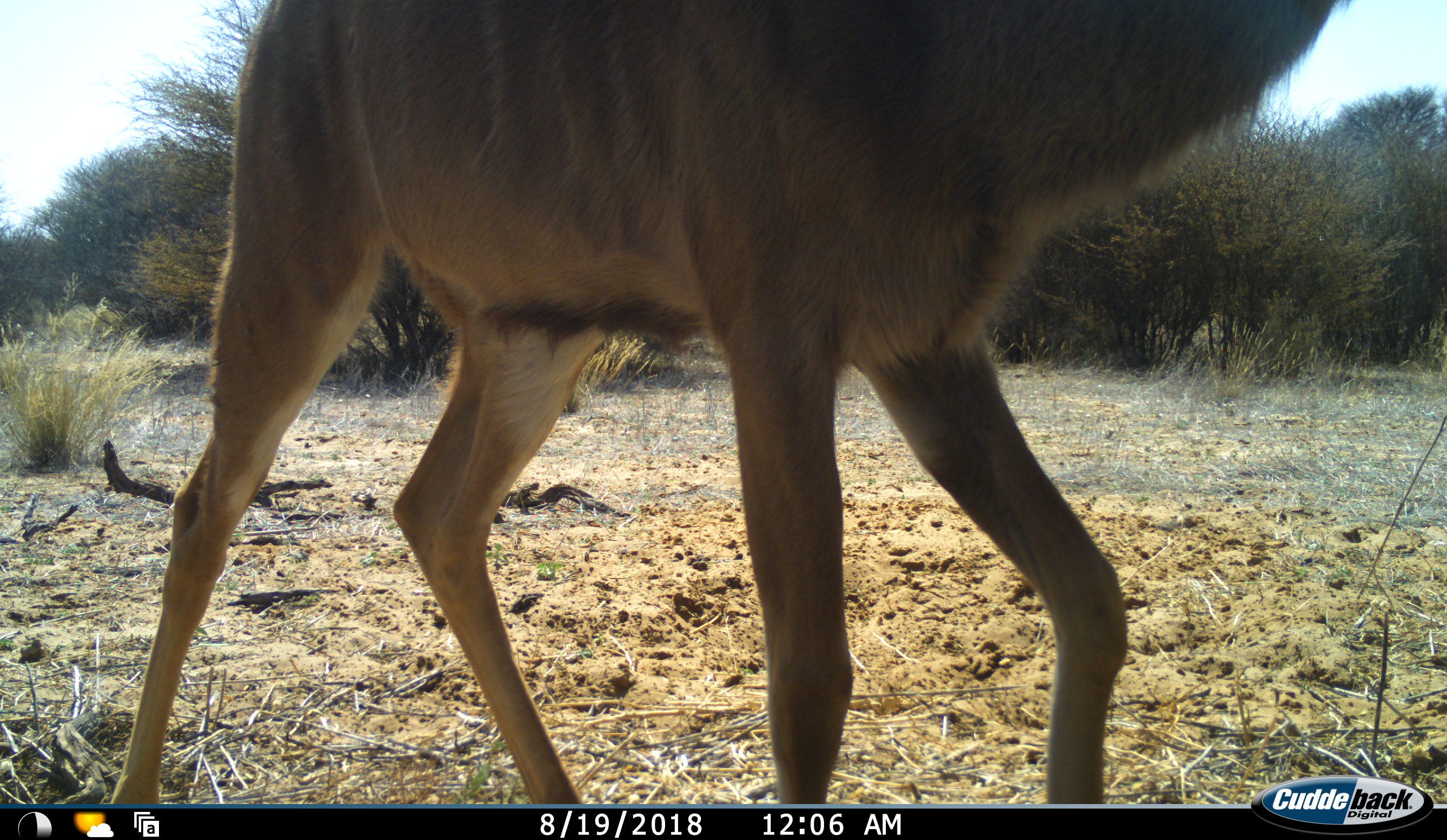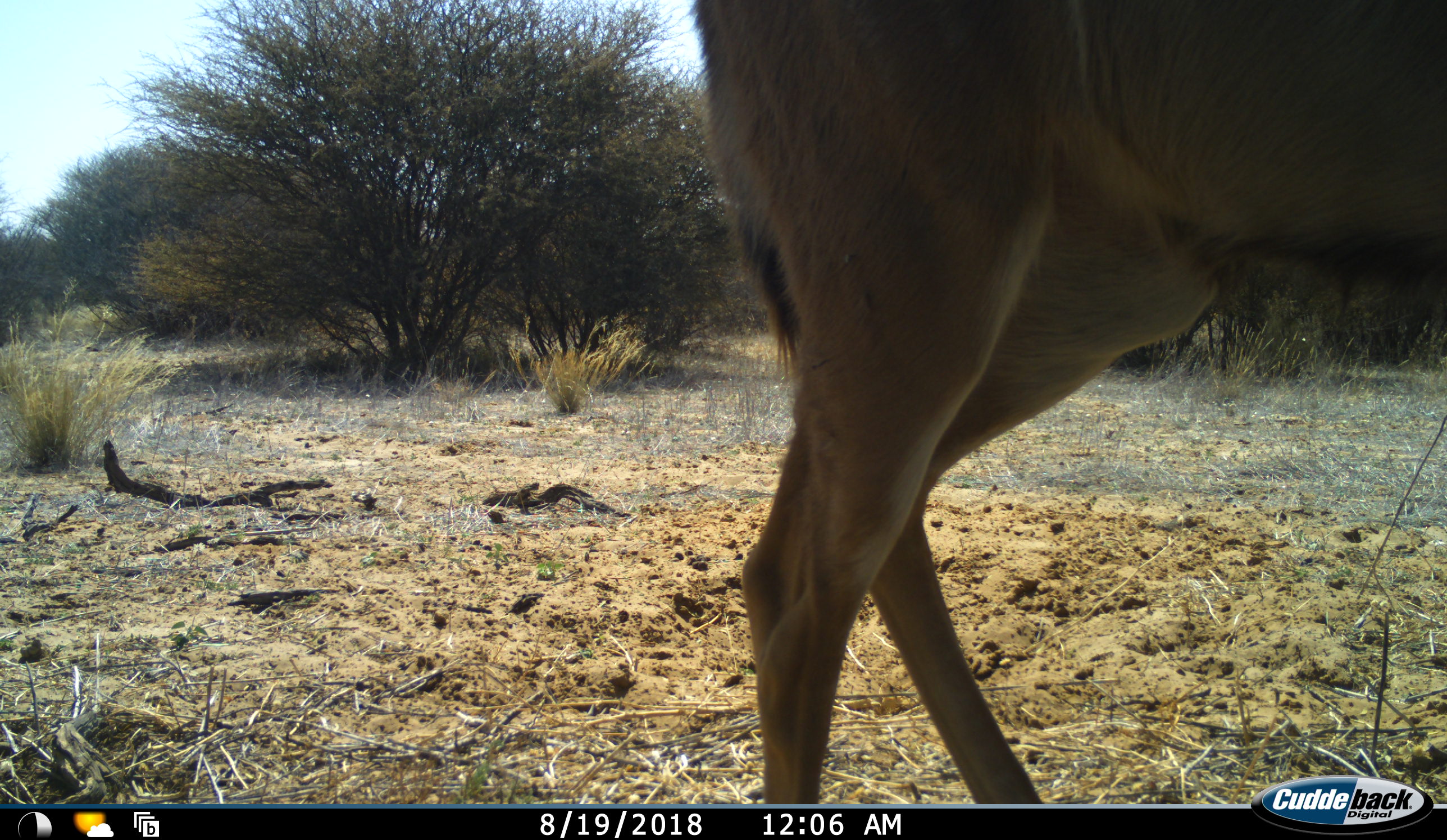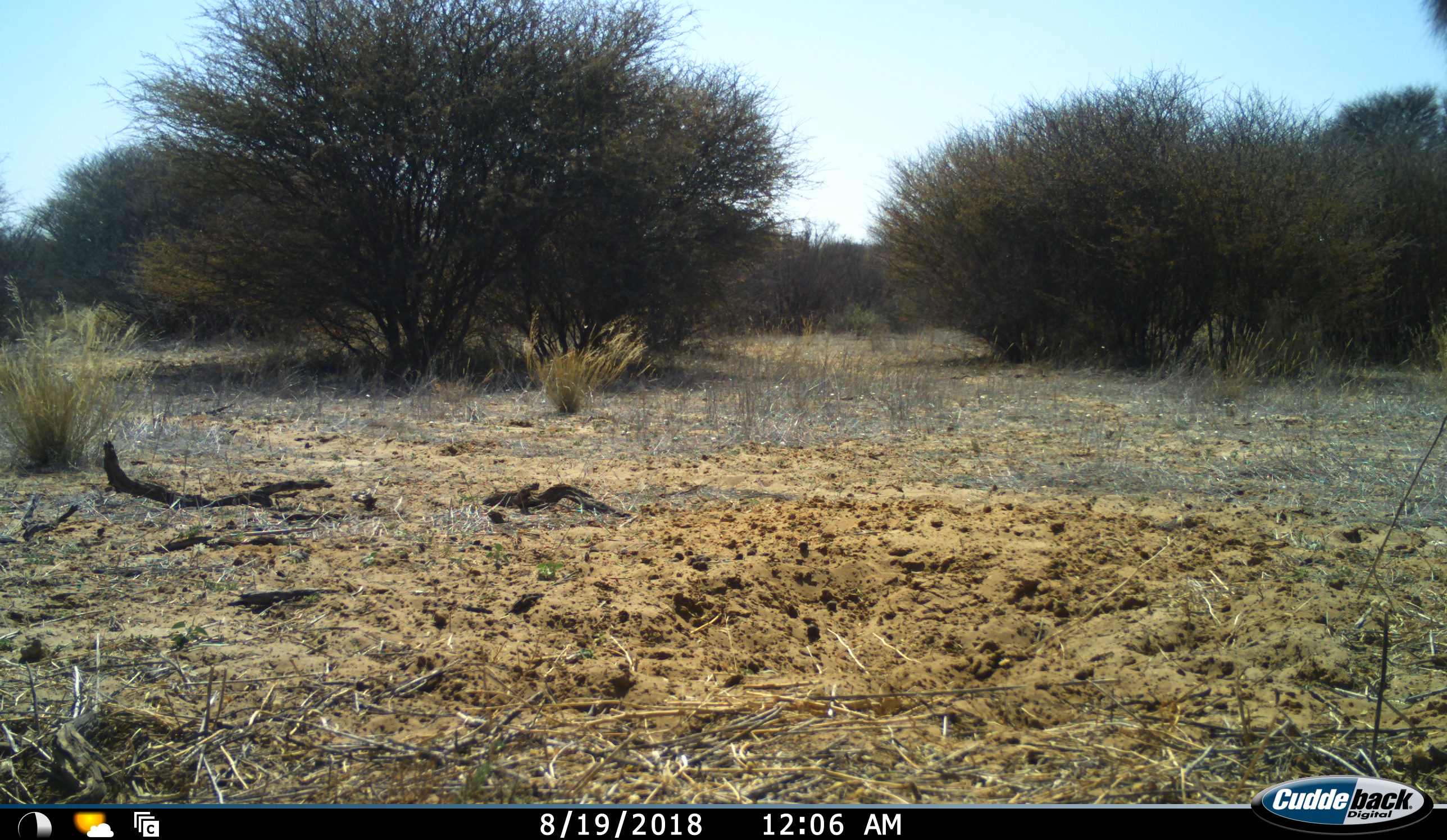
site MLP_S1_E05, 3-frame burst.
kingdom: Animalia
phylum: Chordata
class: Mammalia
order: Artiodactyla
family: Bovidae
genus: Tragelaphus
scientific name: Tragelaphus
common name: kudu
Kudu (Tragelaphus), count 1. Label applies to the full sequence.